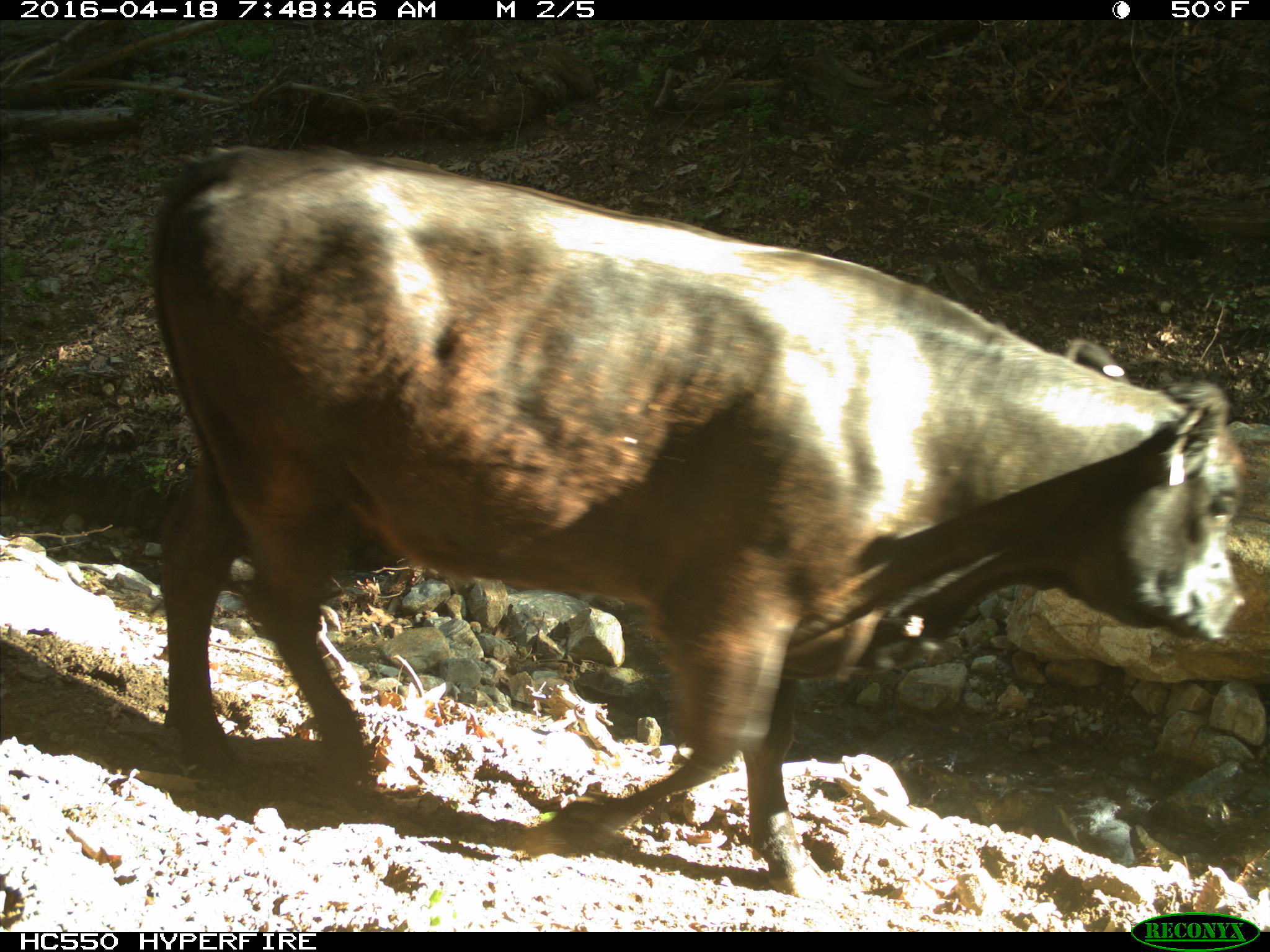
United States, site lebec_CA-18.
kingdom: Animalia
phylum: Chordata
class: Mammalia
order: Artiodactyla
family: Bovidae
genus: Bos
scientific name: Bos taurus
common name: domestic cow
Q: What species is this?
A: Bos taurus (domestic cow).